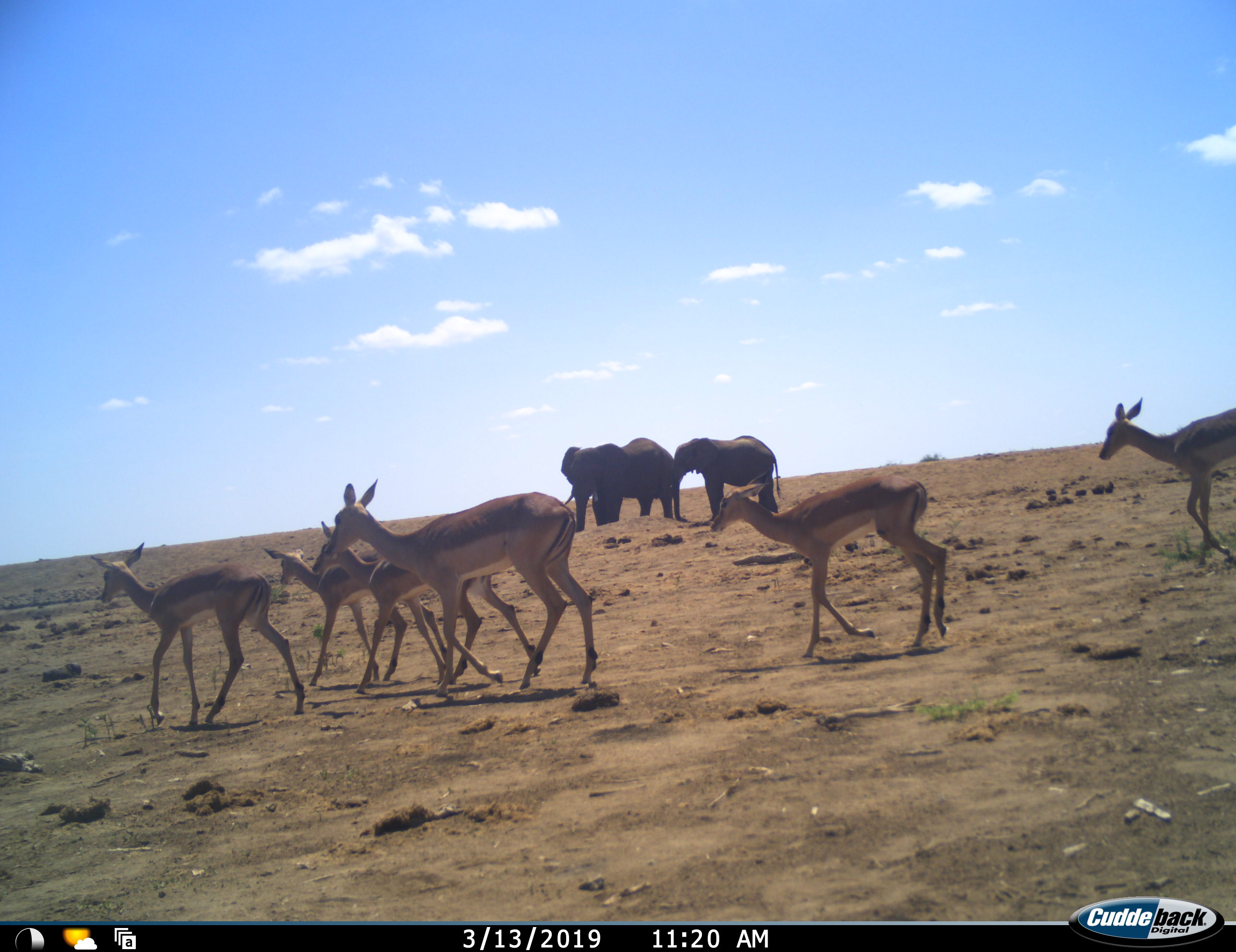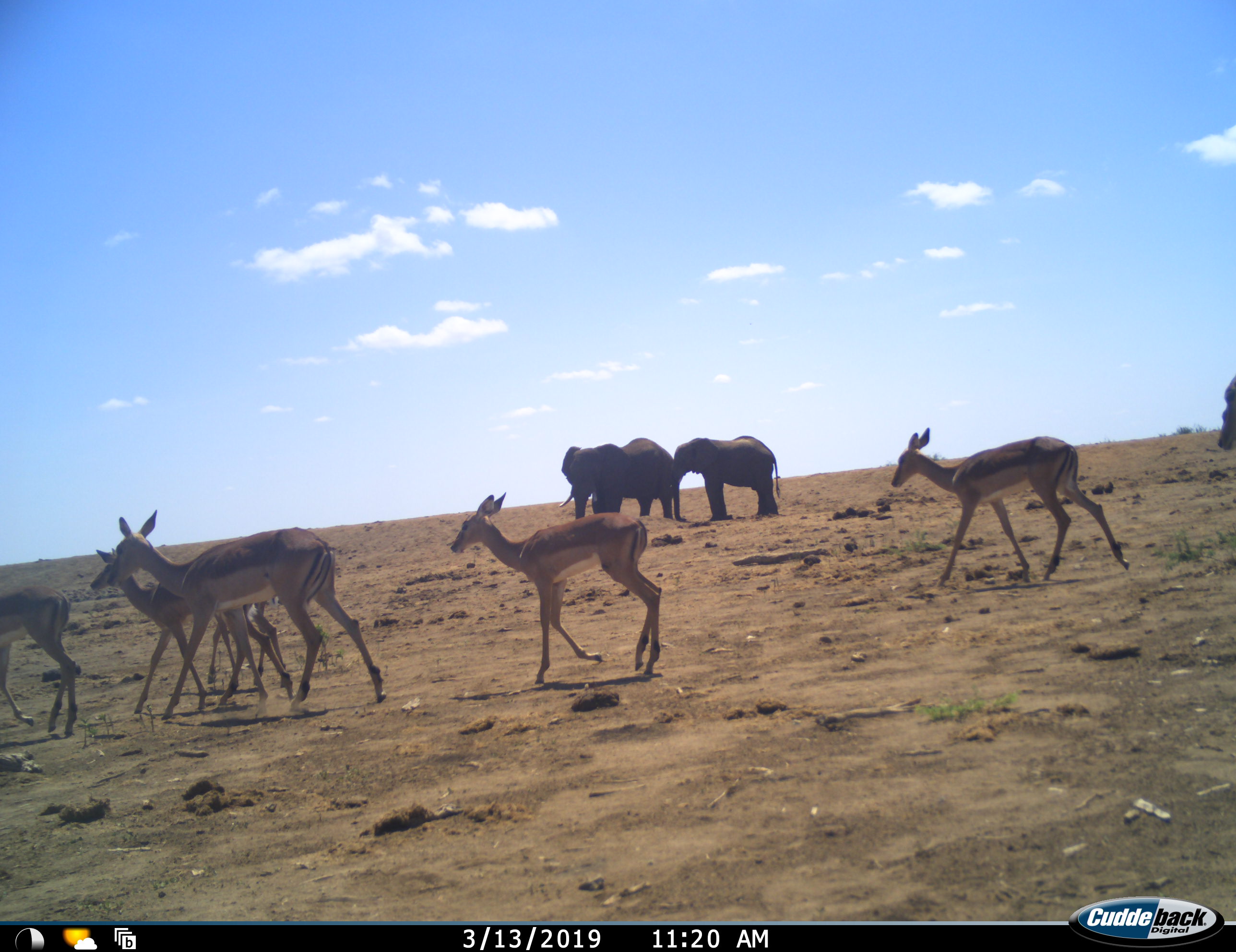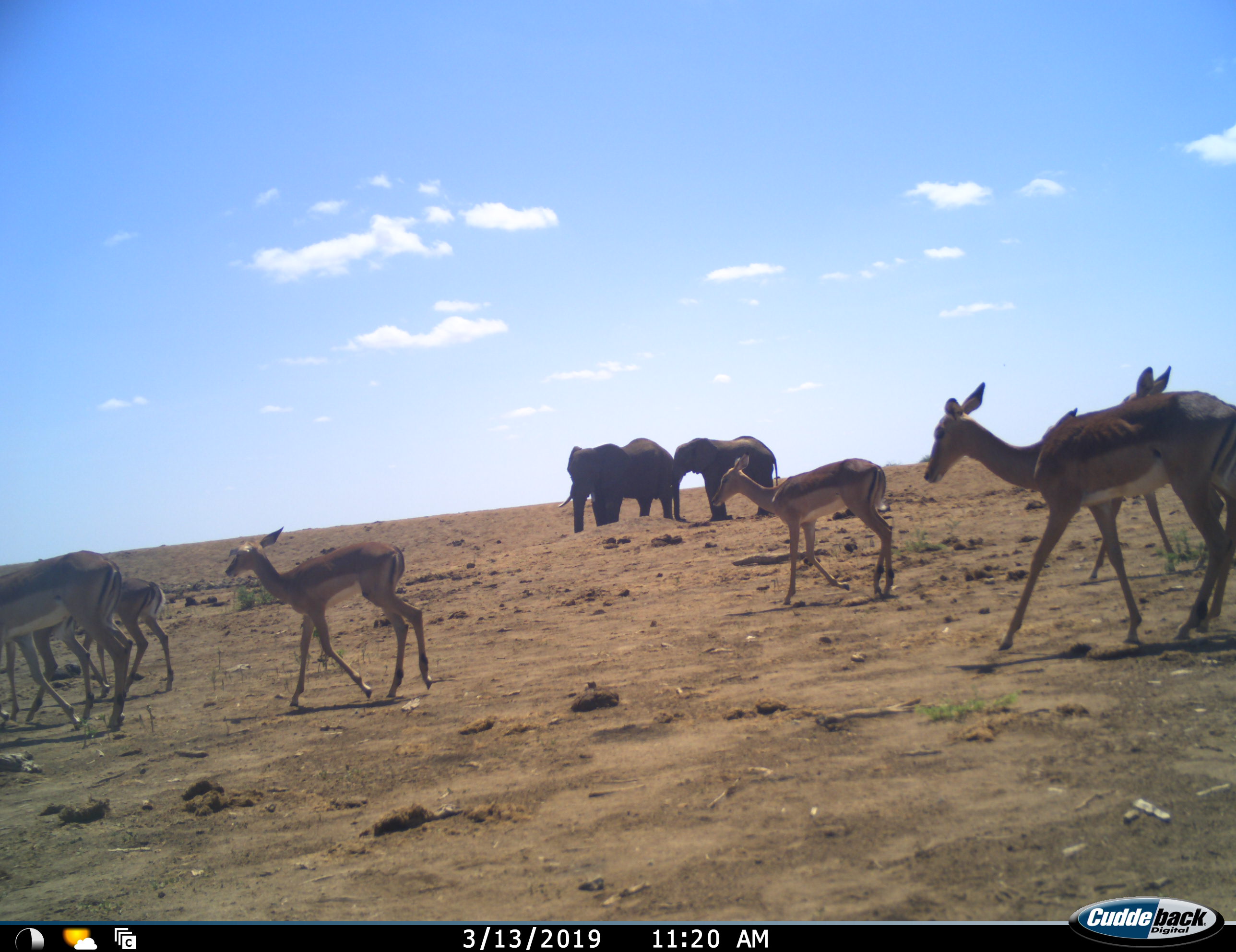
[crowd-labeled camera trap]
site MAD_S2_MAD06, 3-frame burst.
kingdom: Animalia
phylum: Chordata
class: Mammalia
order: Proboscidea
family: Elephantidae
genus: Loxodonta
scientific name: Loxodonta africana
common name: african bush elephant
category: elephant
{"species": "elephant (african bush elephant) (Loxodonta africana)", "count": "2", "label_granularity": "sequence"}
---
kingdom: Animalia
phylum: Chordata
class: Mammalia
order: Artiodactyla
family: Bovidae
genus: Aepyceros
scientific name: Aepyceros melampus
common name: impala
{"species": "impala (Aepyceros melampus)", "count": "8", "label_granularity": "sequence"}